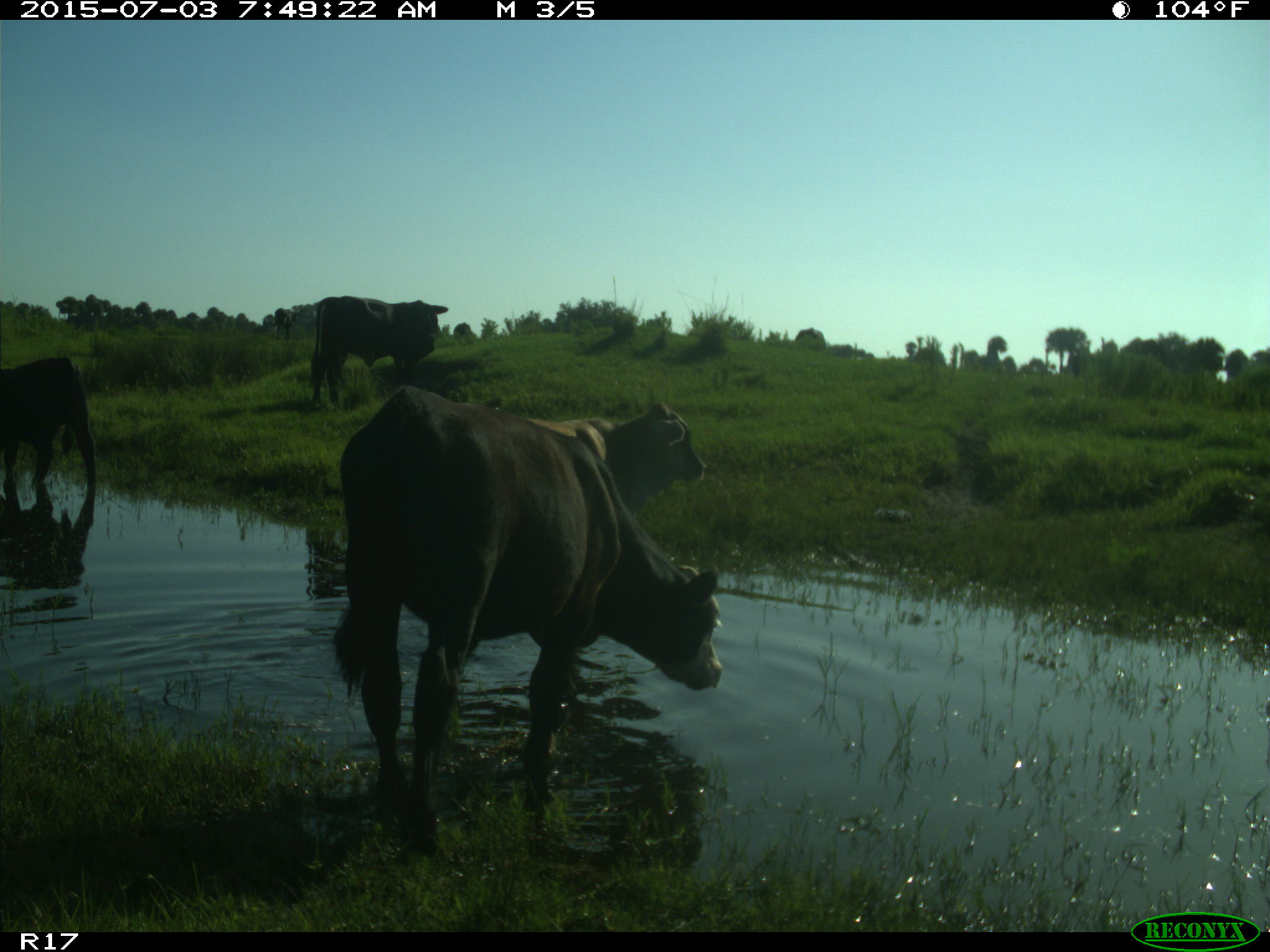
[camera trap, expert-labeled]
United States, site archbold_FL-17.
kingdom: Animalia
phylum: Chordata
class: Mammalia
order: Artiodactyla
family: Bovidae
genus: Bos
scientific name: Bos taurus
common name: domestic cow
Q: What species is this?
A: Bos taurus (domestic cow).